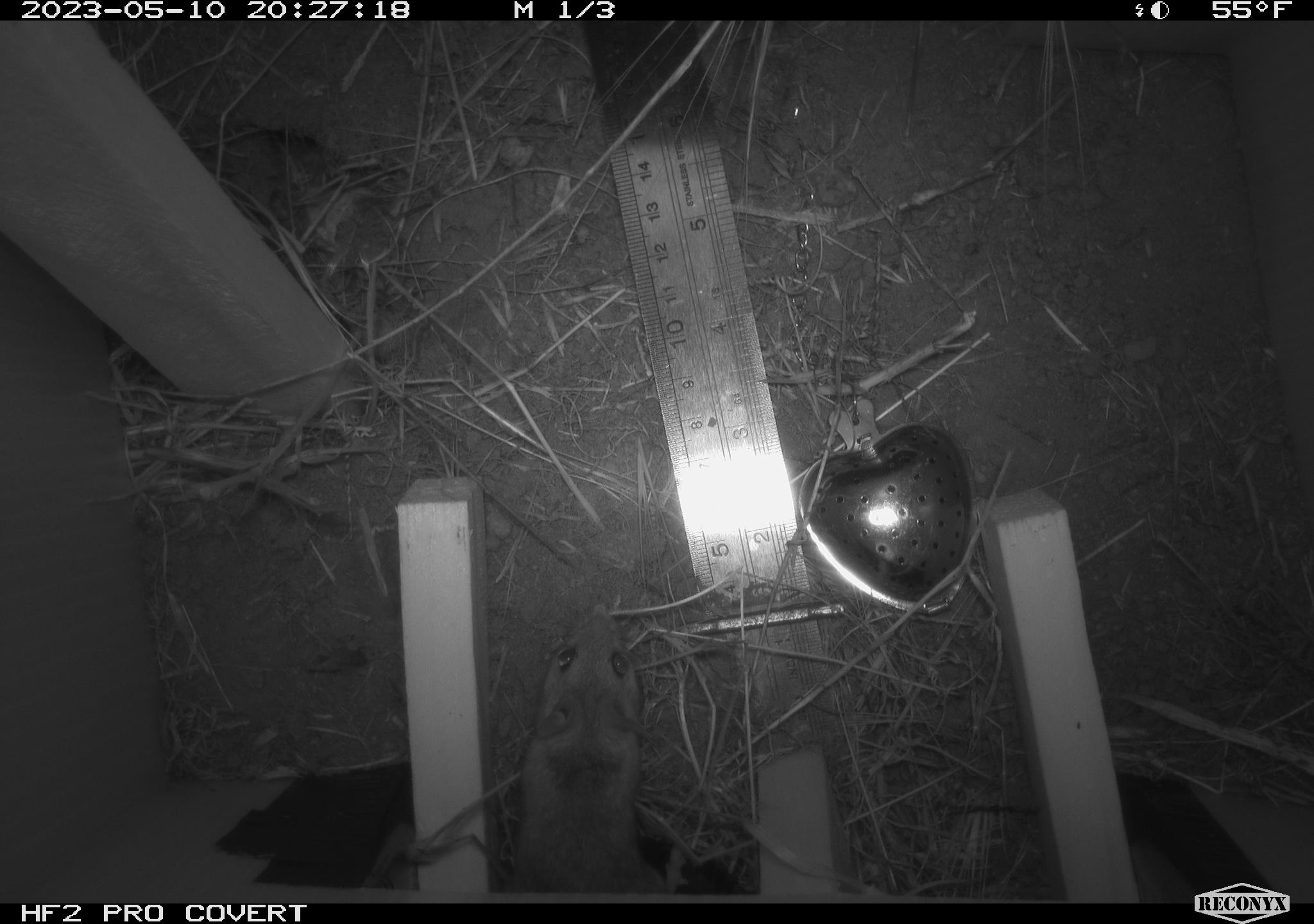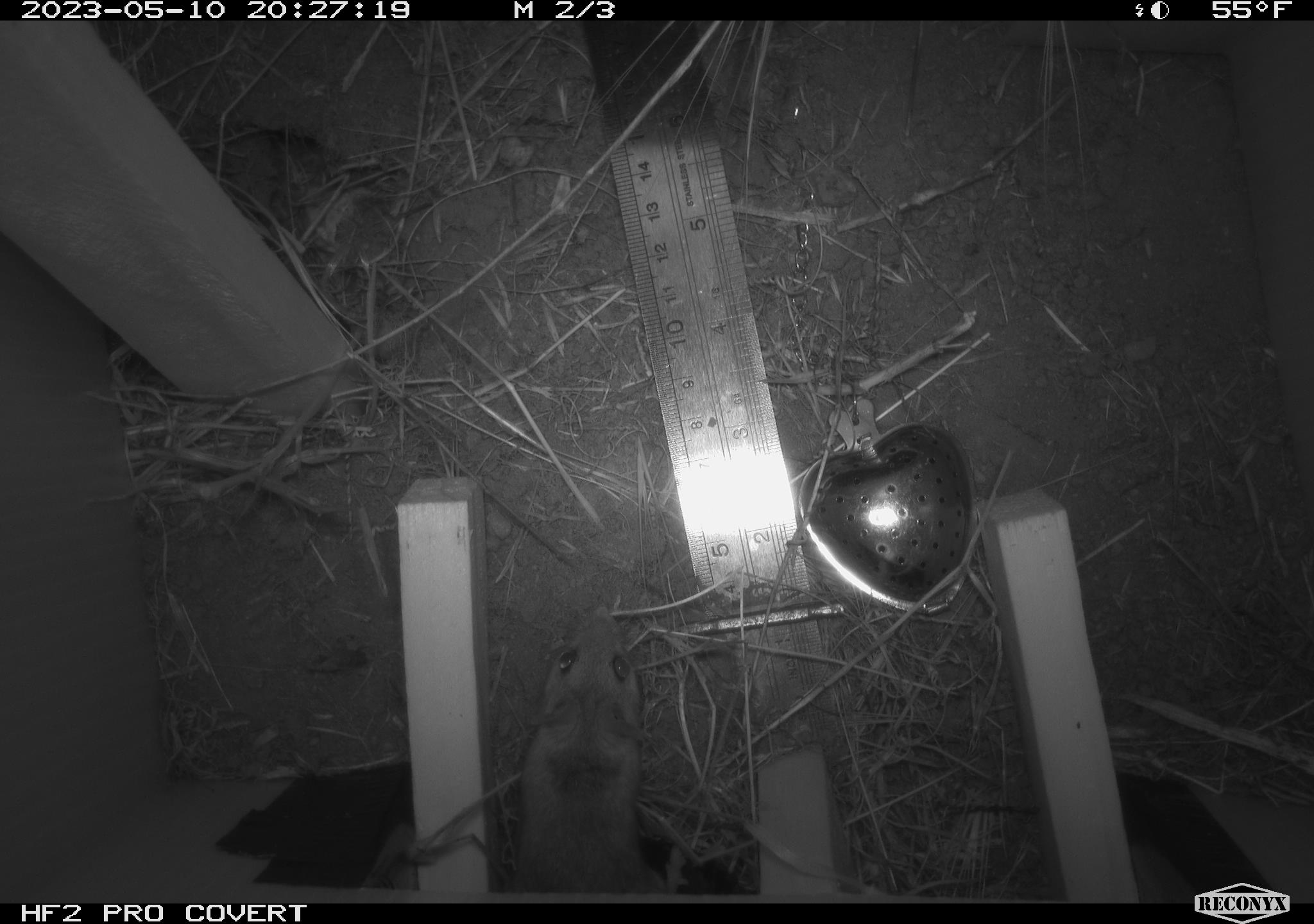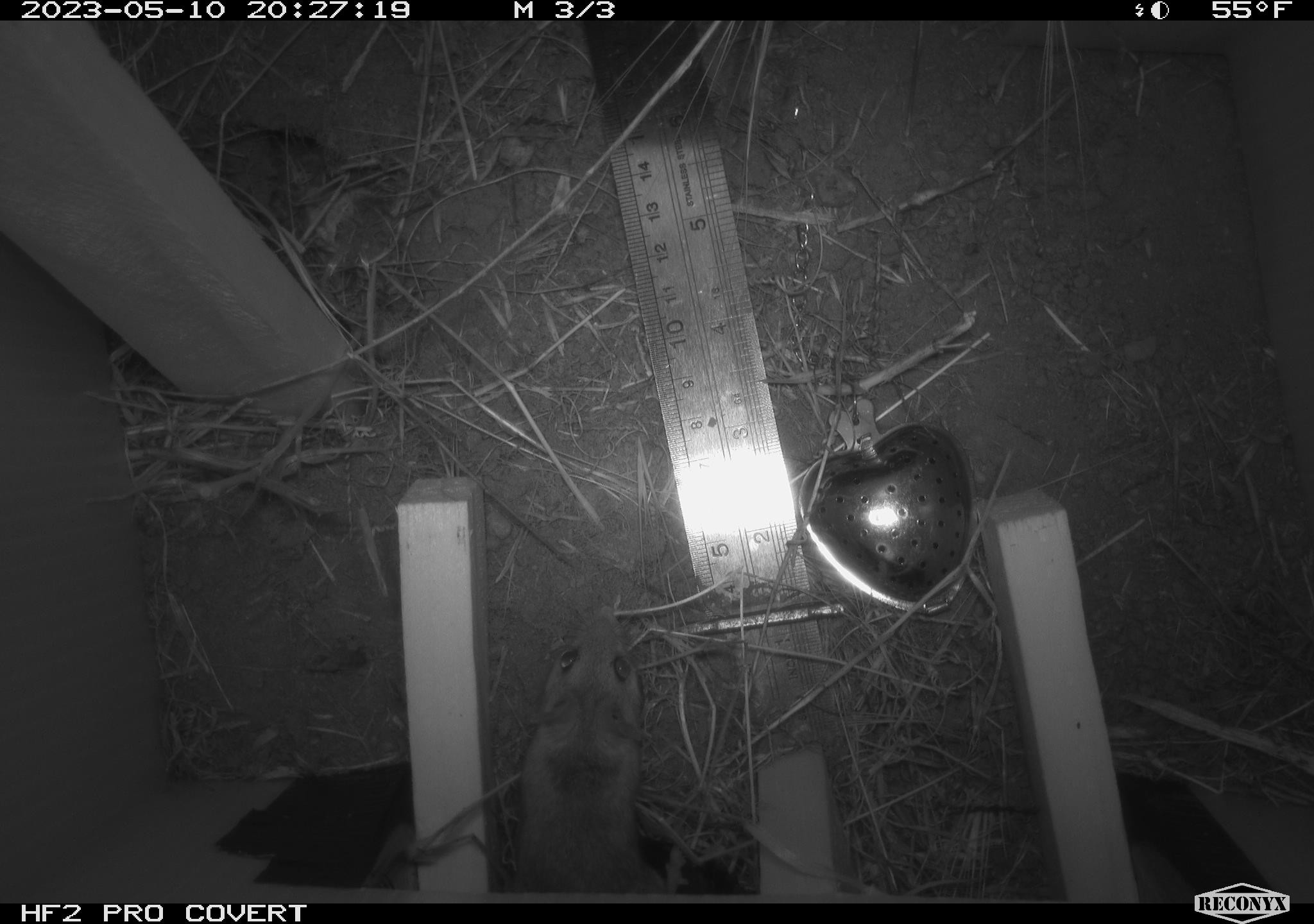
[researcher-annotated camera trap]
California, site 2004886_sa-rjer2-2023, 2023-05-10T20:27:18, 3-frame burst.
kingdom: Animalia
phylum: Chordata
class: Mammalia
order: Rodentia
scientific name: Rodentia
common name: mouse species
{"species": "mouse species (Rodentia)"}